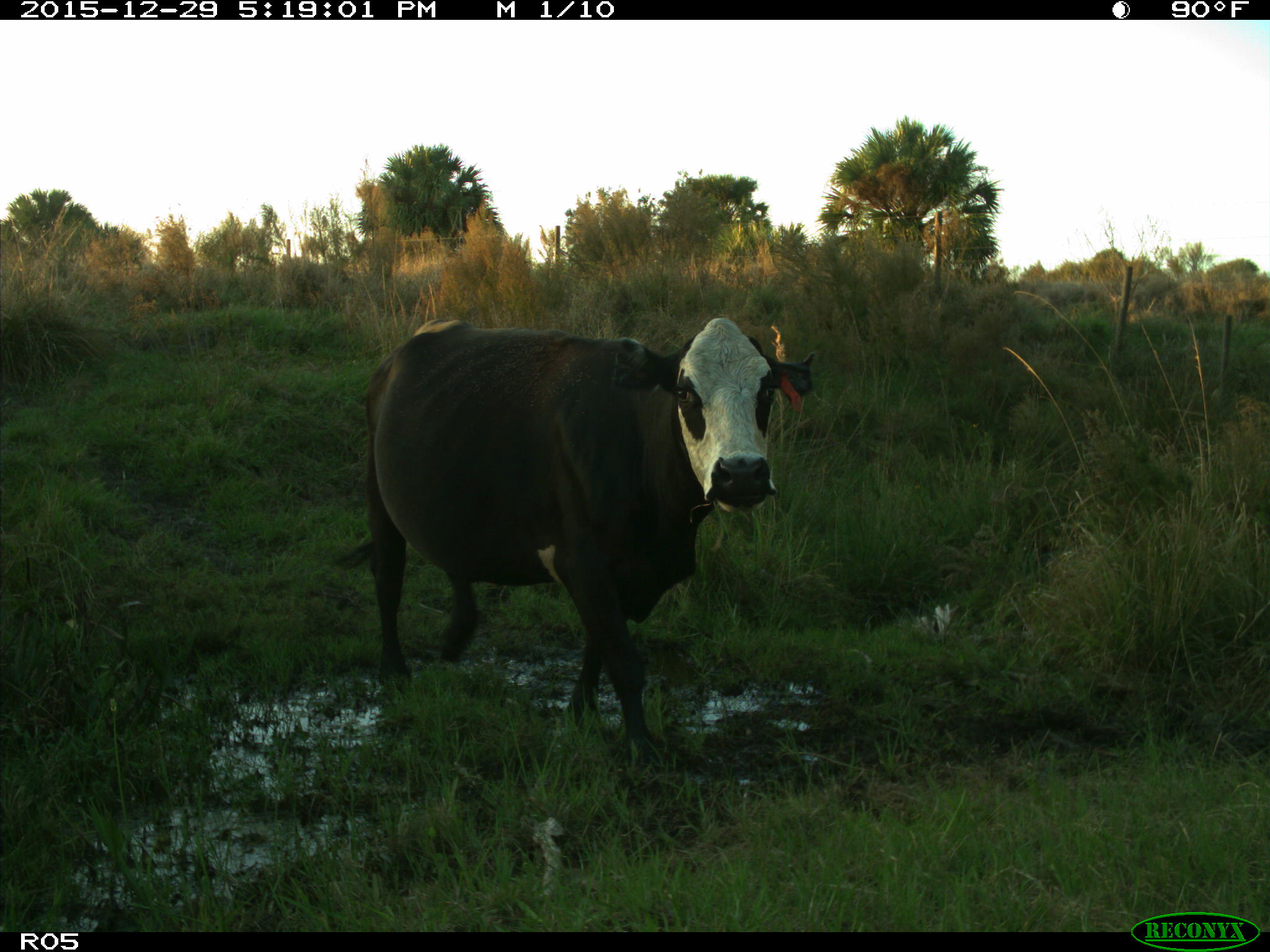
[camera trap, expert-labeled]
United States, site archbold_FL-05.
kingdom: Animalia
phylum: Chordata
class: Mammalia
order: Artiodactyla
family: Bovidae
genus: Bos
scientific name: Bos taurus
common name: domestic cow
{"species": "Bos taurus (domestic cow)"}